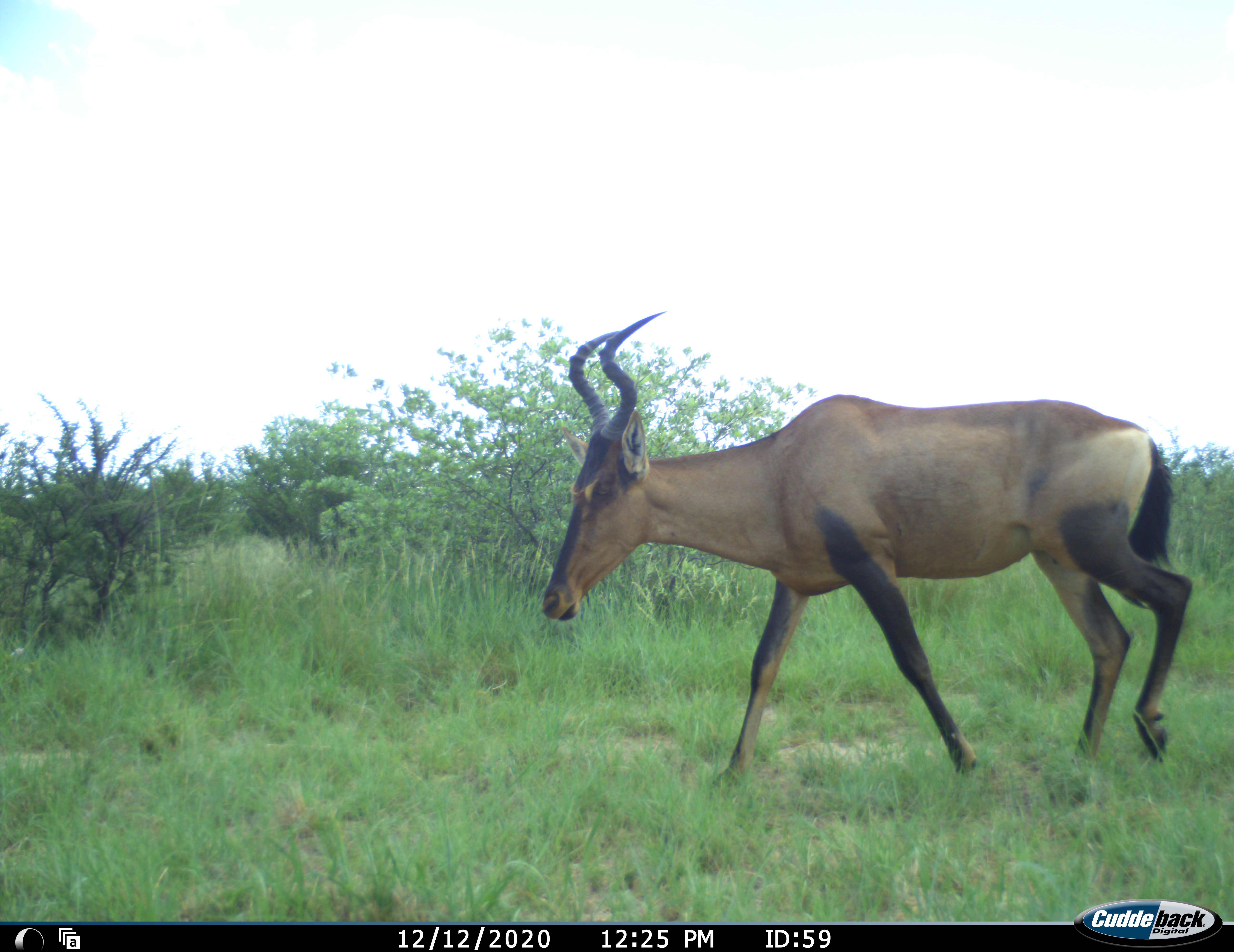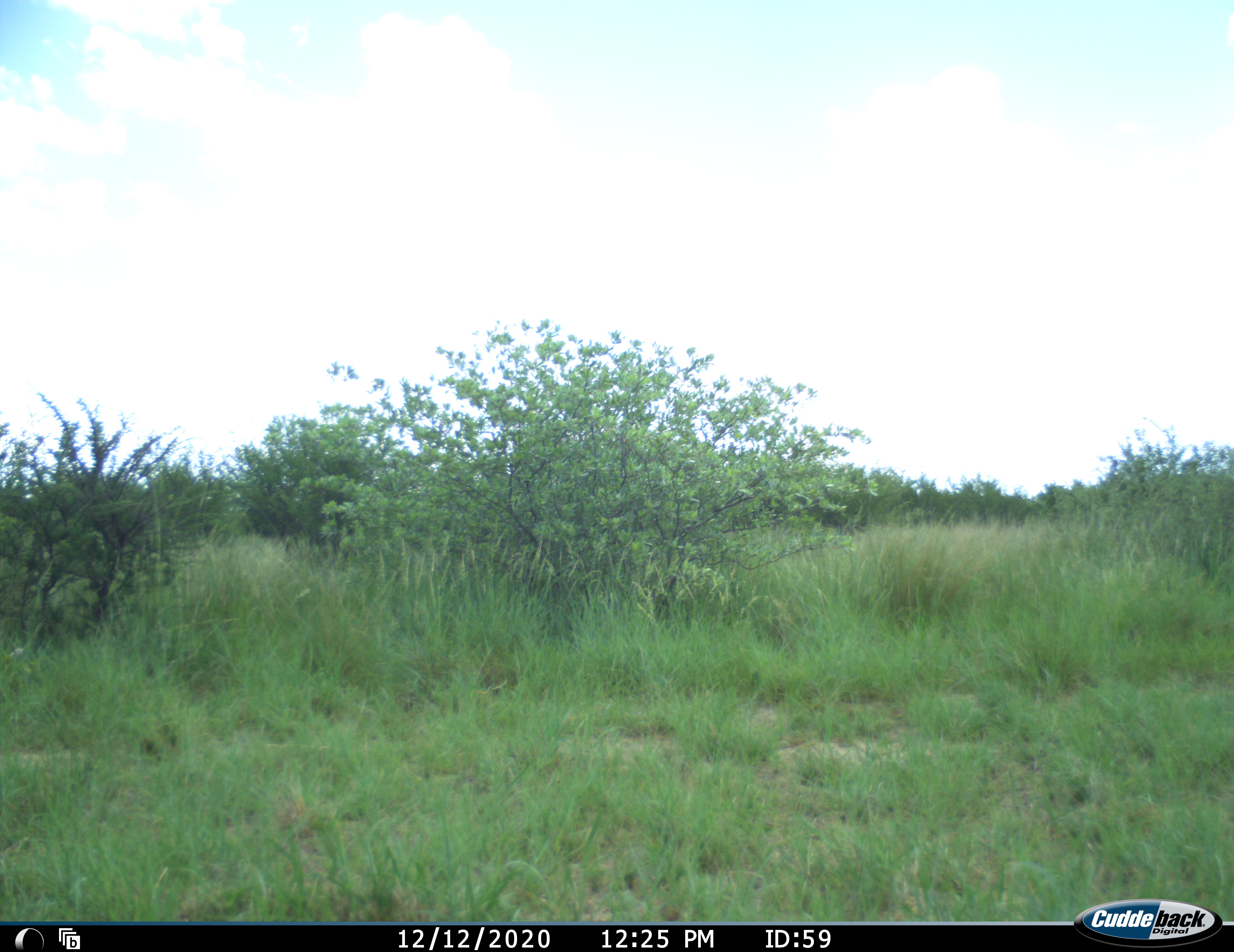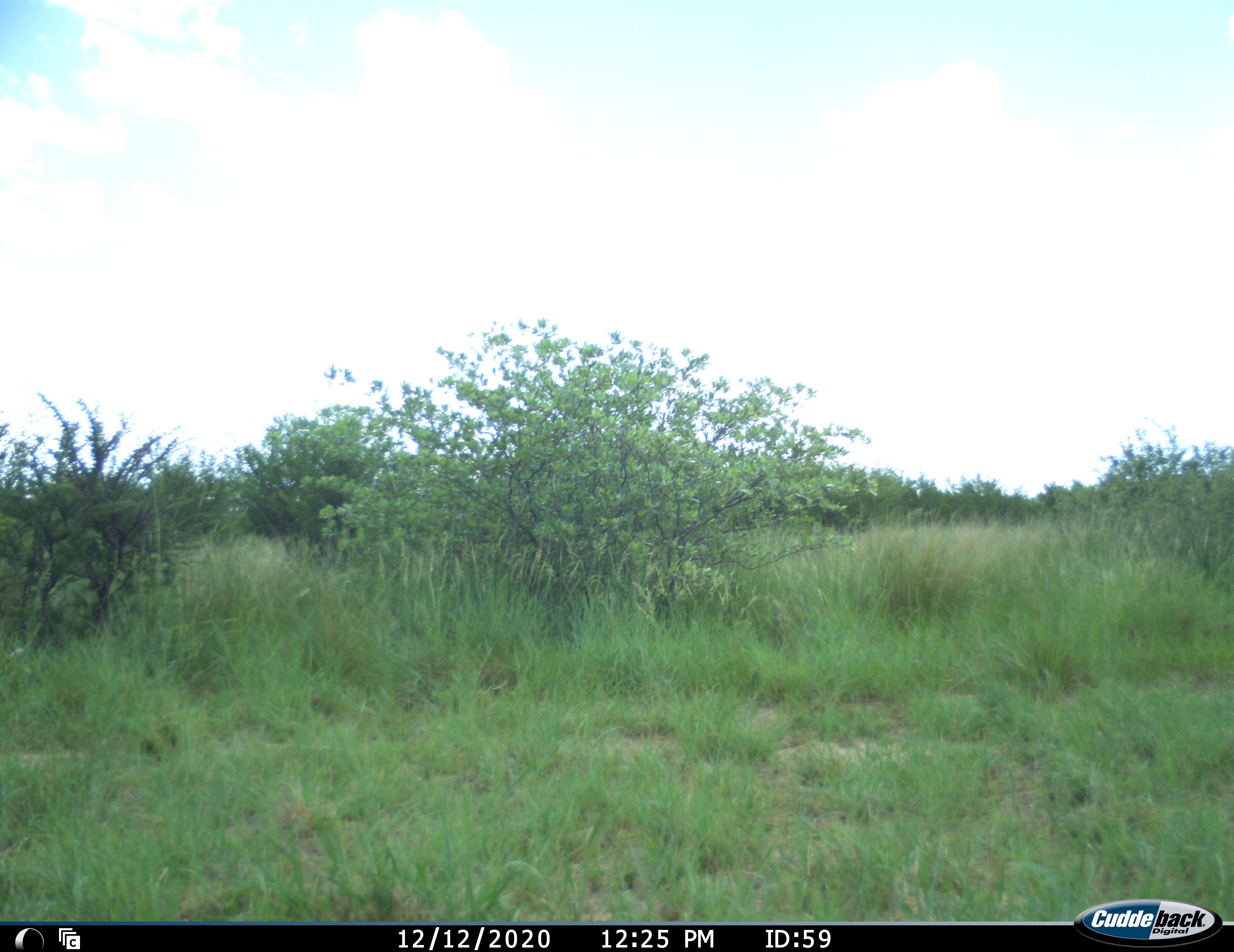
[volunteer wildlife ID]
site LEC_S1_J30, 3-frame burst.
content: unidentified animal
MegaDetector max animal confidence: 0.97